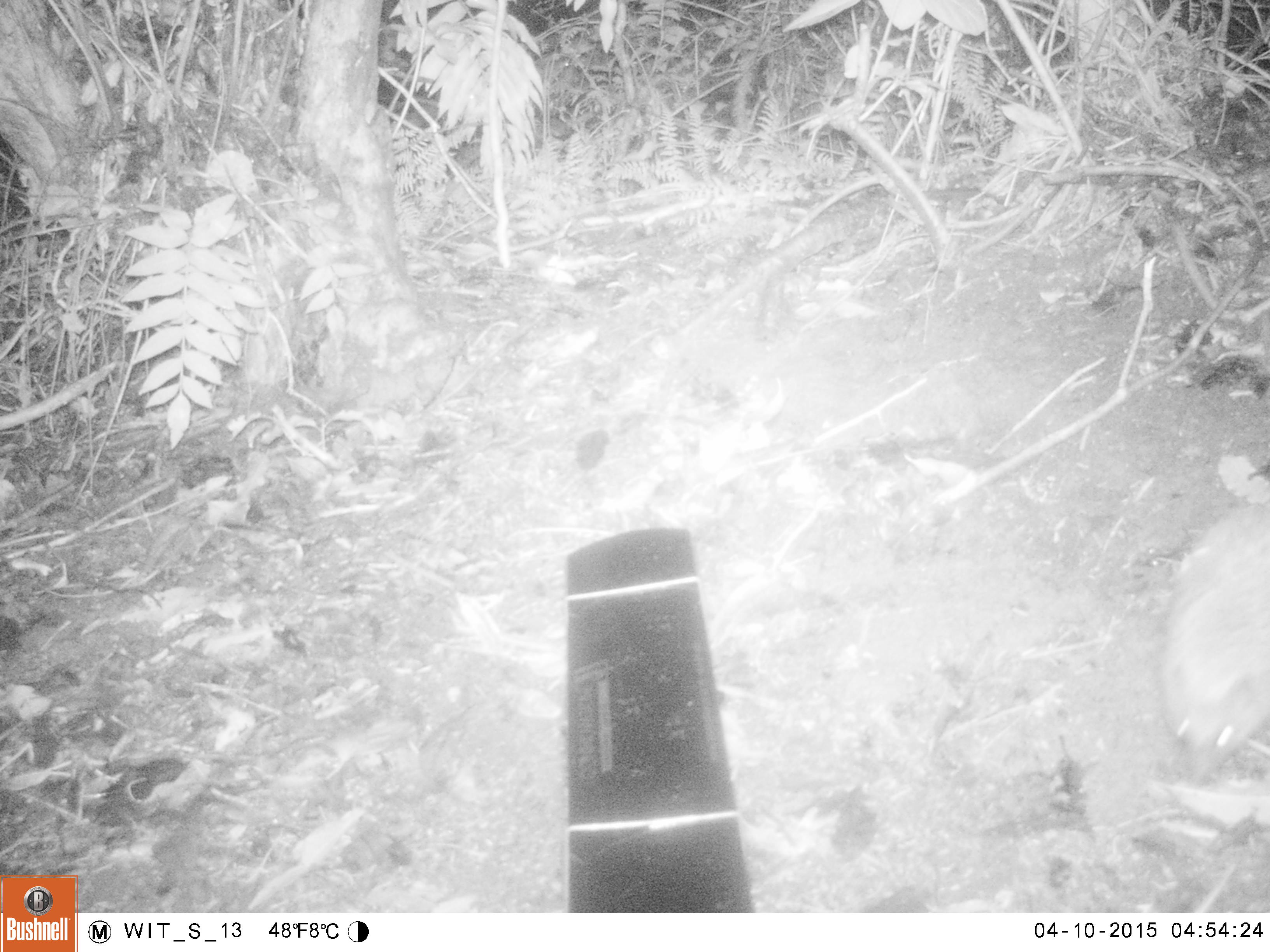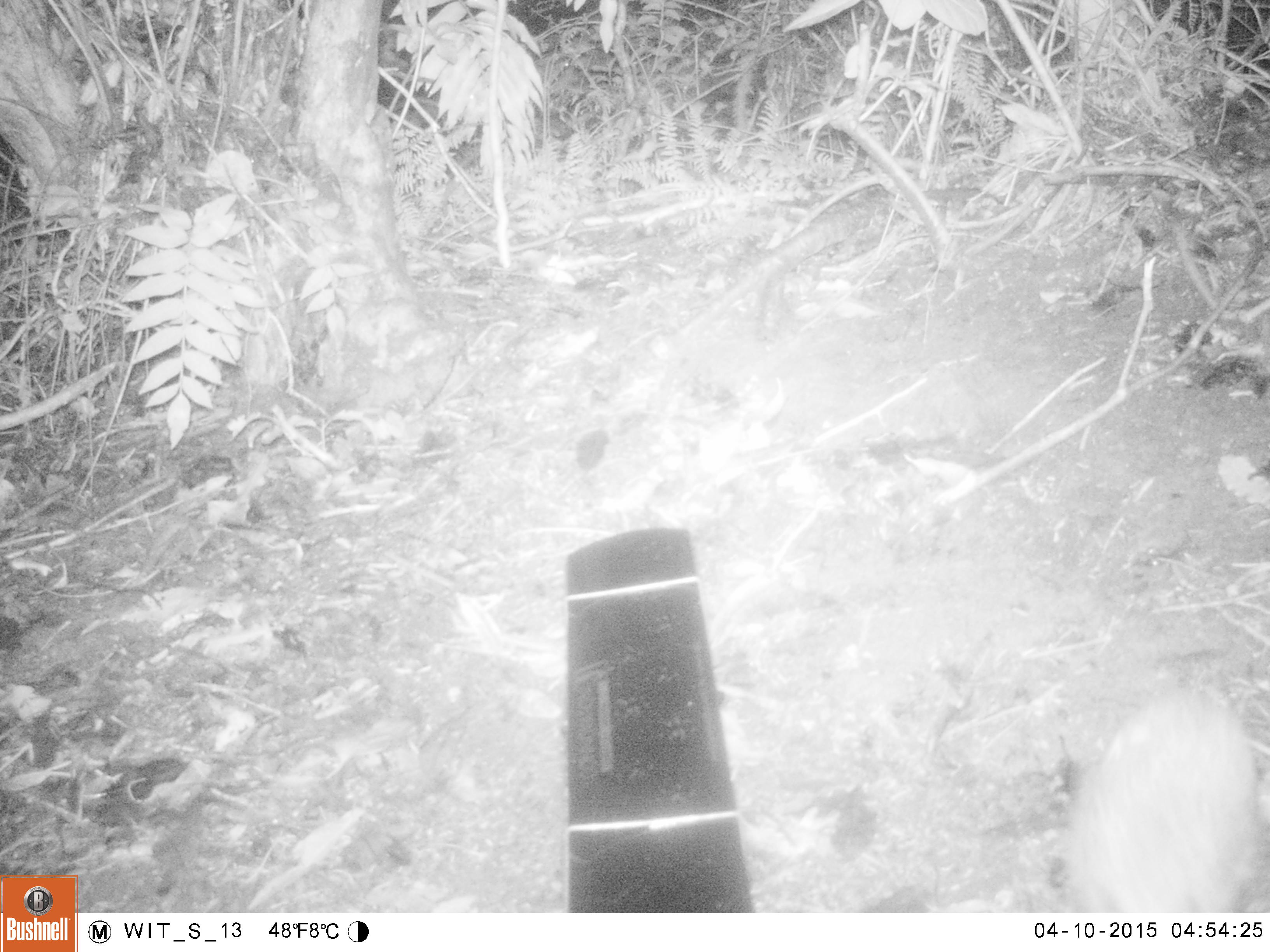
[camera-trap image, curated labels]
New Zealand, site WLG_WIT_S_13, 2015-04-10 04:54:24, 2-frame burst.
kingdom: Animalia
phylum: Chordata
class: Mammalia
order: Eulipotyphla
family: Erinaceidae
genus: Erinaceus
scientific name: Erinaceus europaeus europaeus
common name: european hedgehog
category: hedgehog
Hedgehog (european hedgehog) (Erinaceus europaeus europaeus).